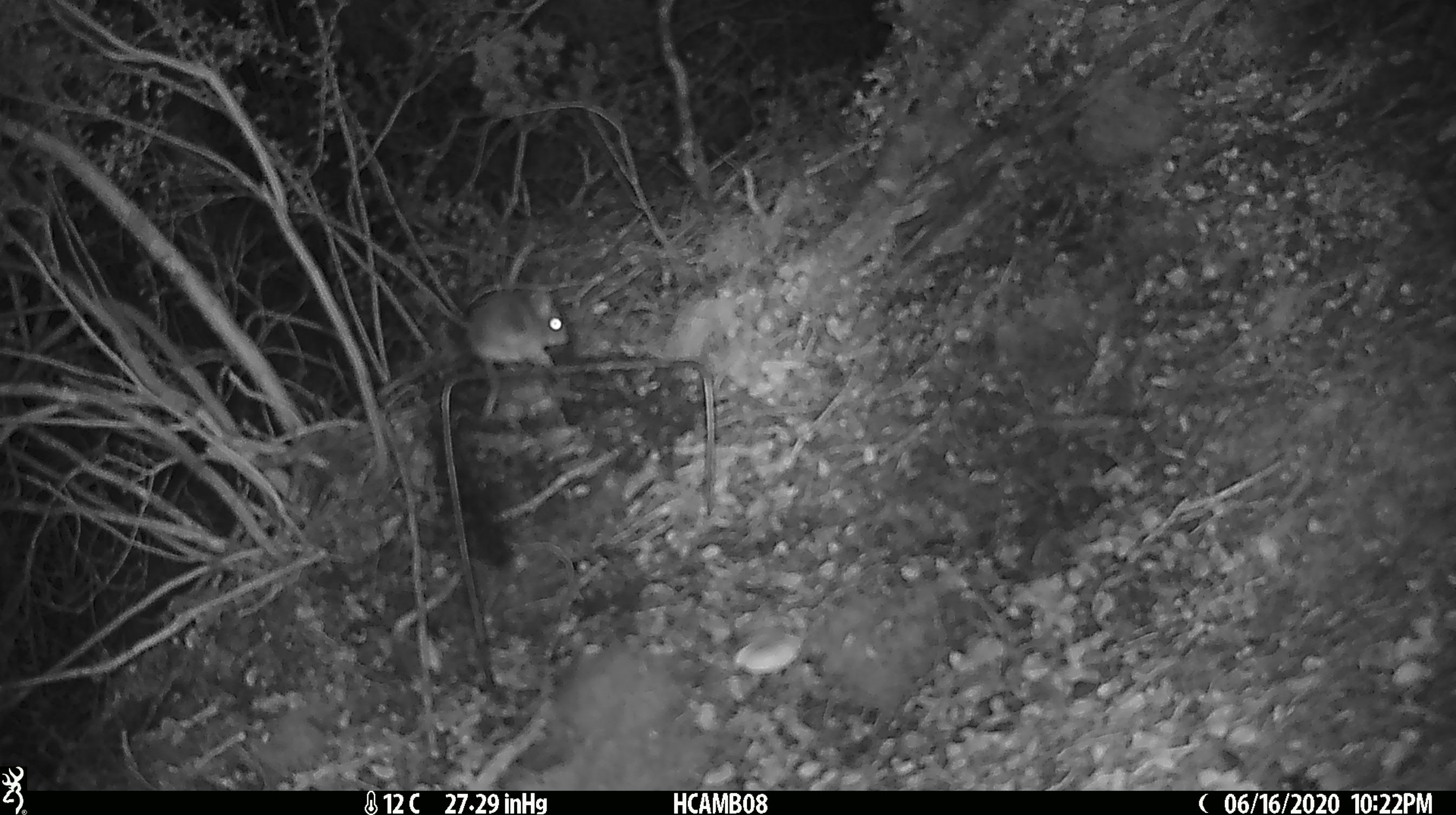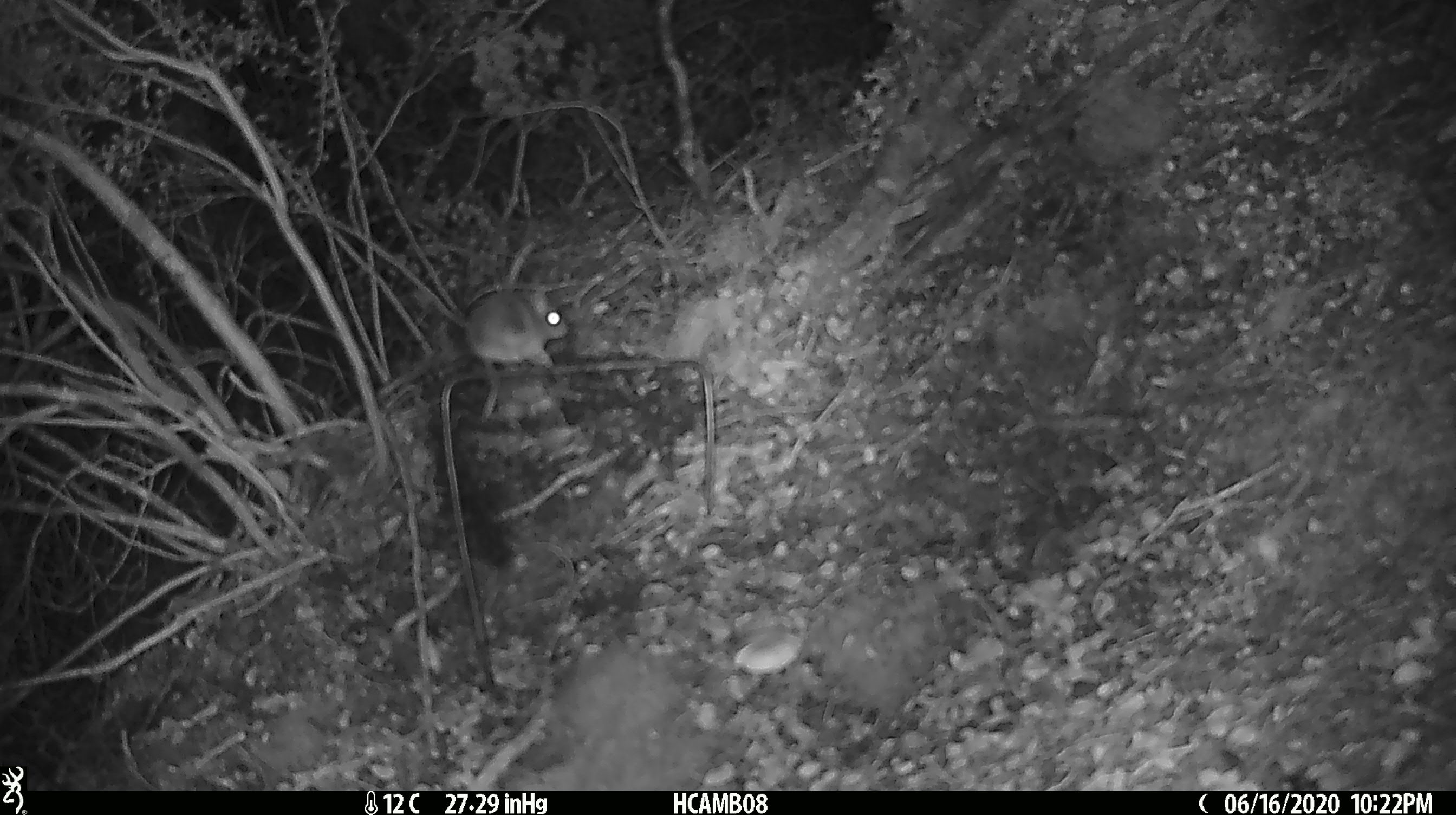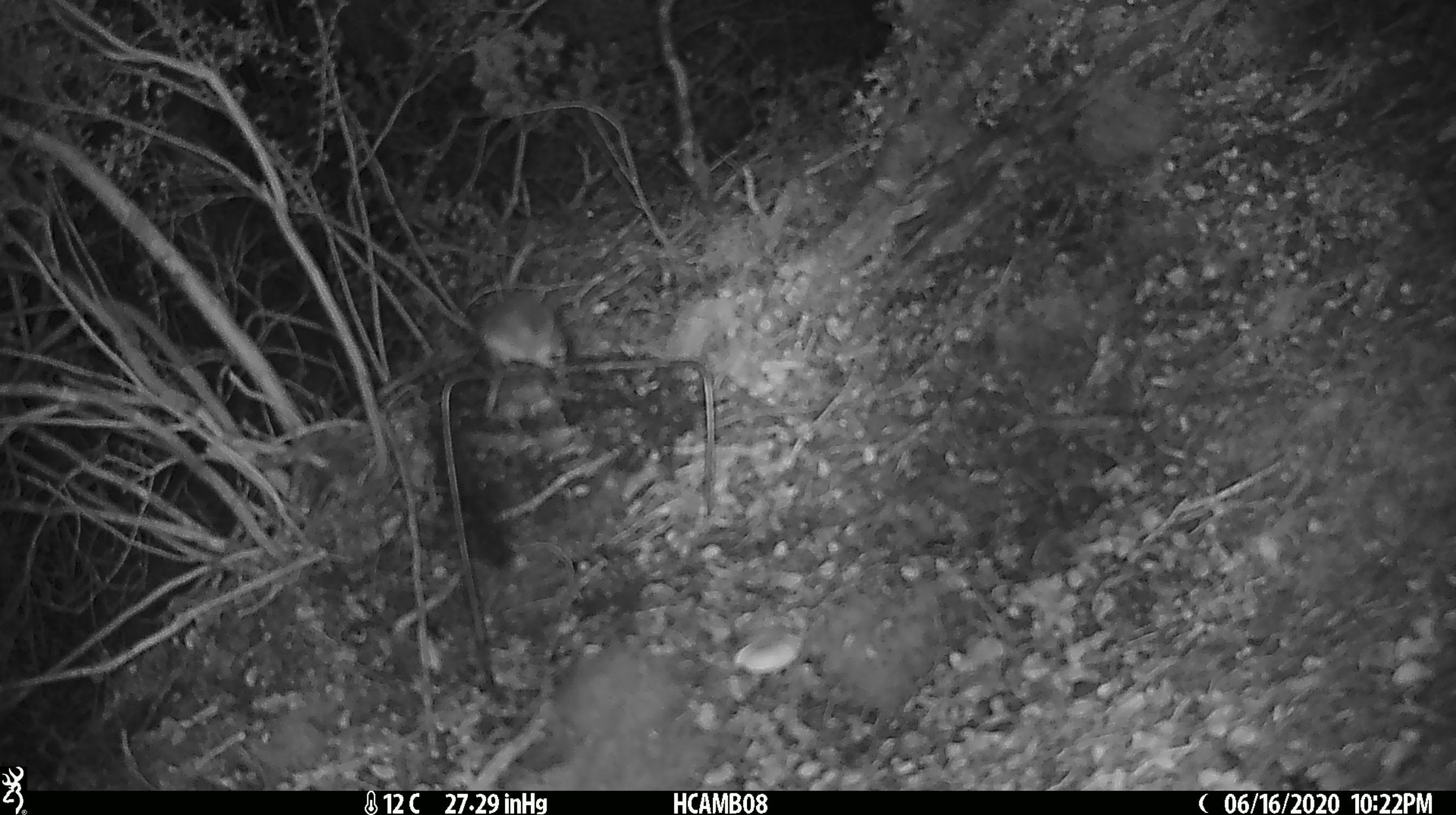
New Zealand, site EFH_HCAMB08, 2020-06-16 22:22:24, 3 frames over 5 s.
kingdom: Animalia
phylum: Chordata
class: Mammalia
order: Rodentia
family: Muridae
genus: Mus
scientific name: Mus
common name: mouse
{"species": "mouse (Mus)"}